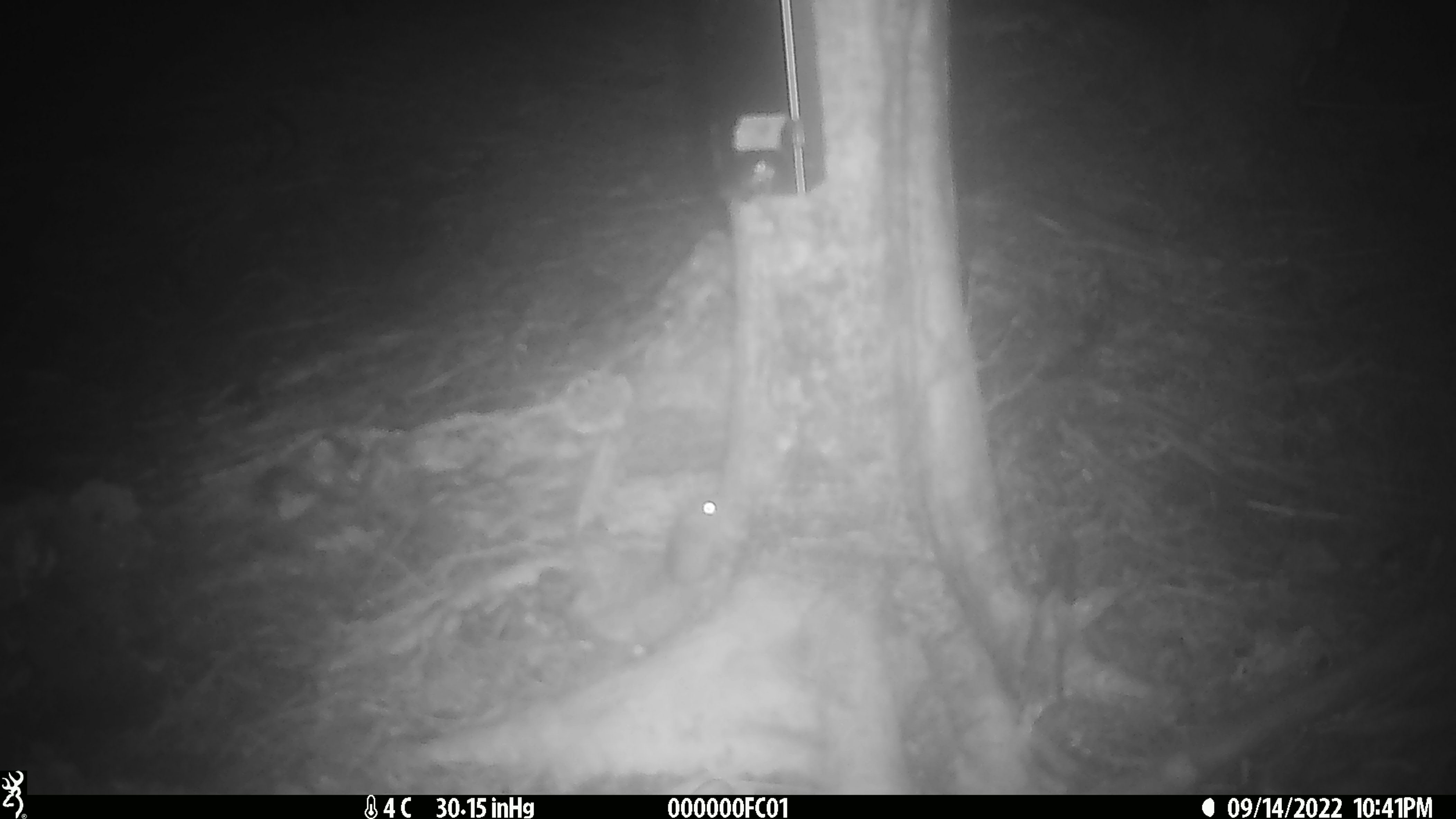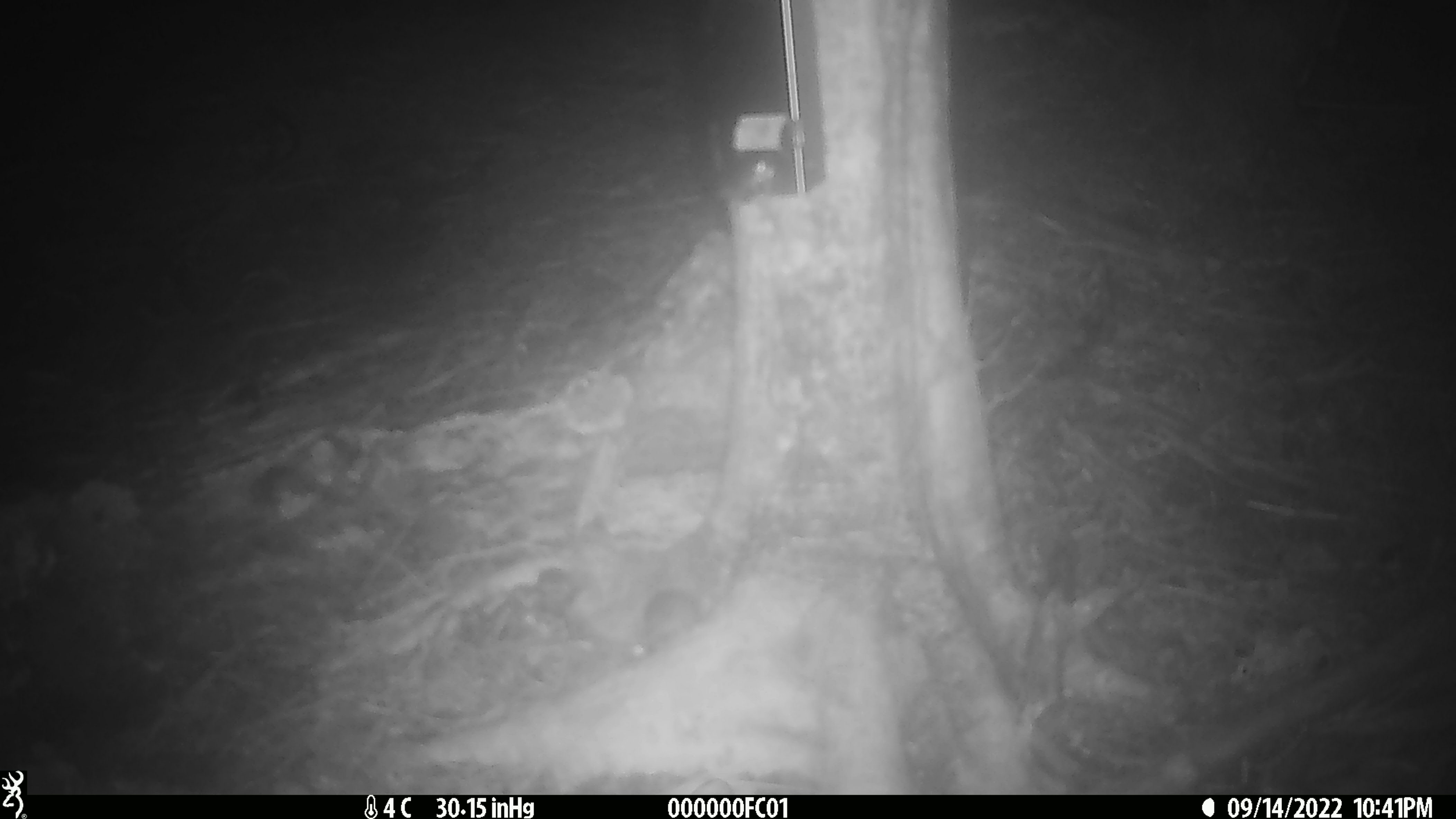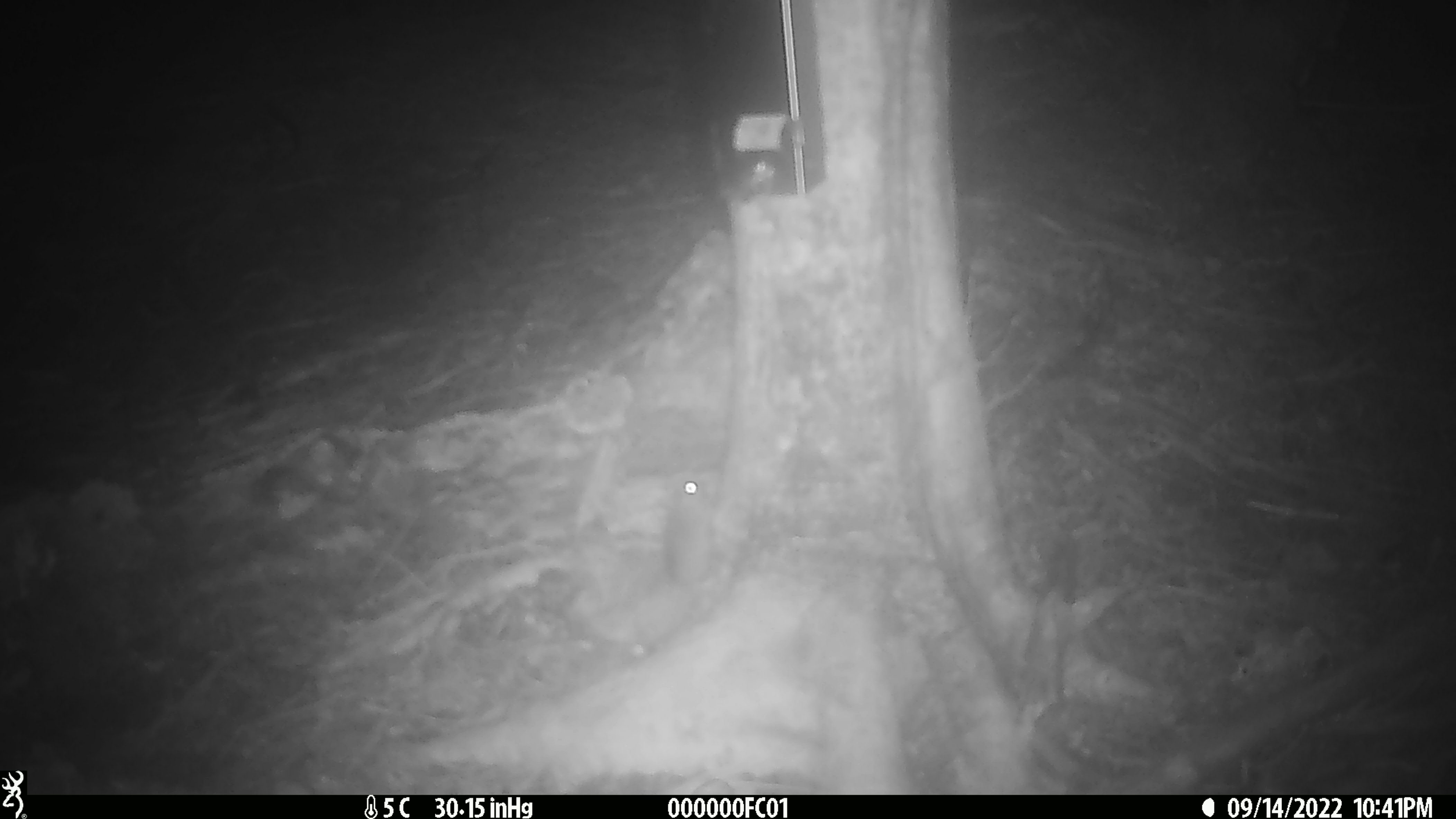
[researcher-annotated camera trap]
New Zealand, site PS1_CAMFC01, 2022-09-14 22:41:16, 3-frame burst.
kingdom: Animalia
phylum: Chordata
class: Mammalia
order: Rodentia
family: Muridae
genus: Mus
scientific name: Mus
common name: mouse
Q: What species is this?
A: Mouse (Mus).